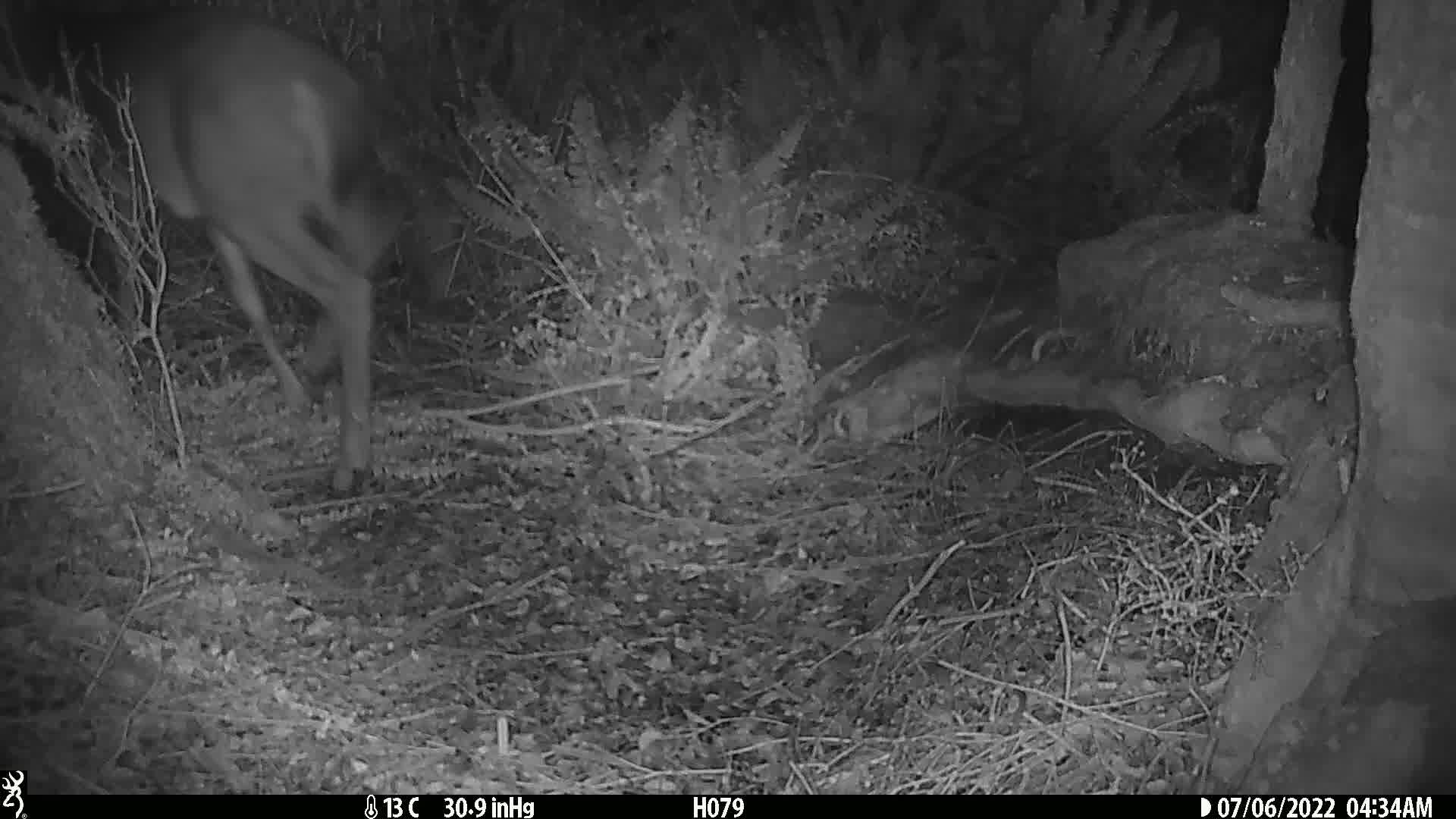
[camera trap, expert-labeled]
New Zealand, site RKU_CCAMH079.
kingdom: Animalia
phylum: Chordata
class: Mammalia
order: Artiodactyla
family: Cervidae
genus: Odocoileus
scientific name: Odocoileus virginianus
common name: white-tailed deer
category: white tailed deer